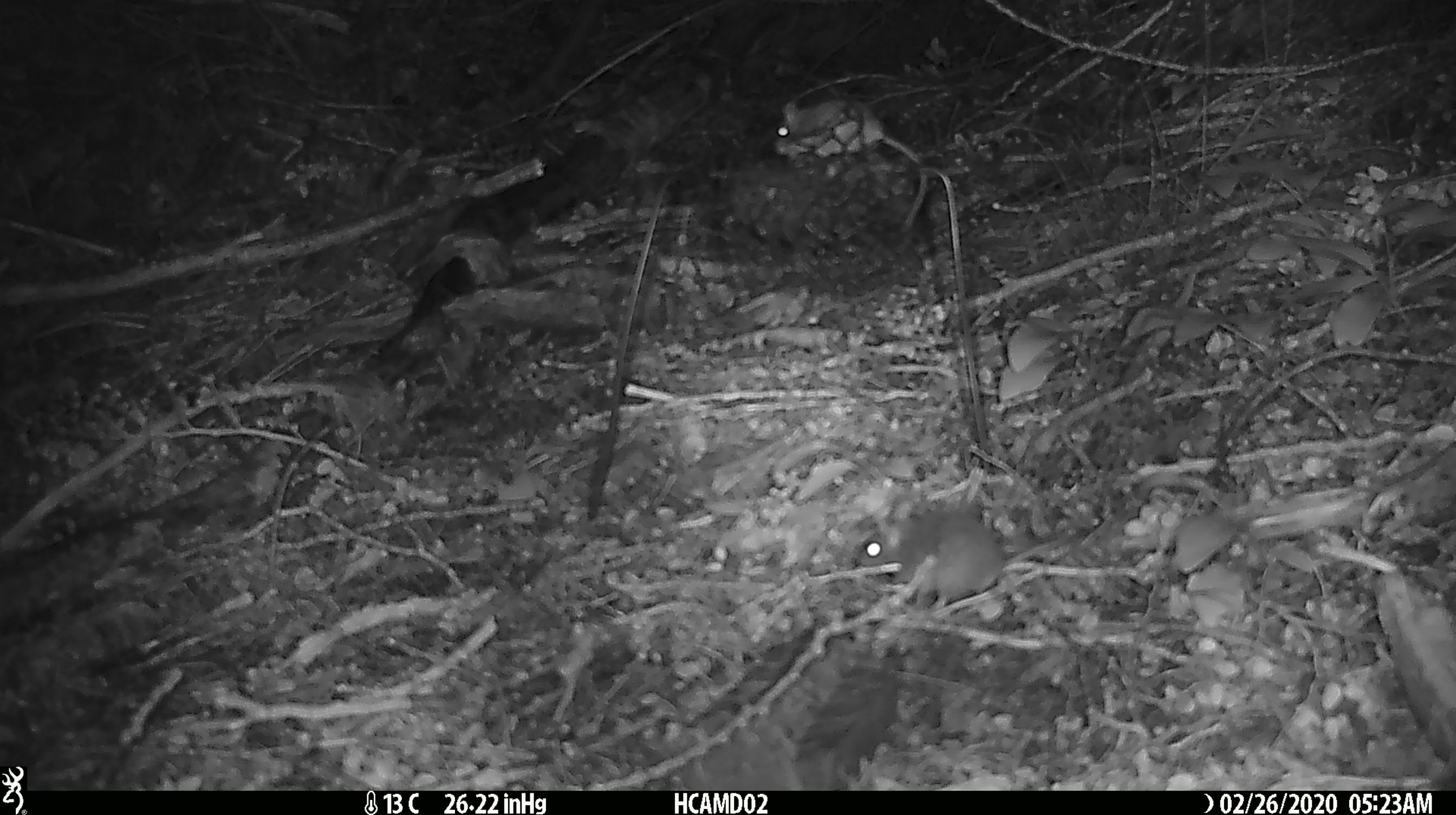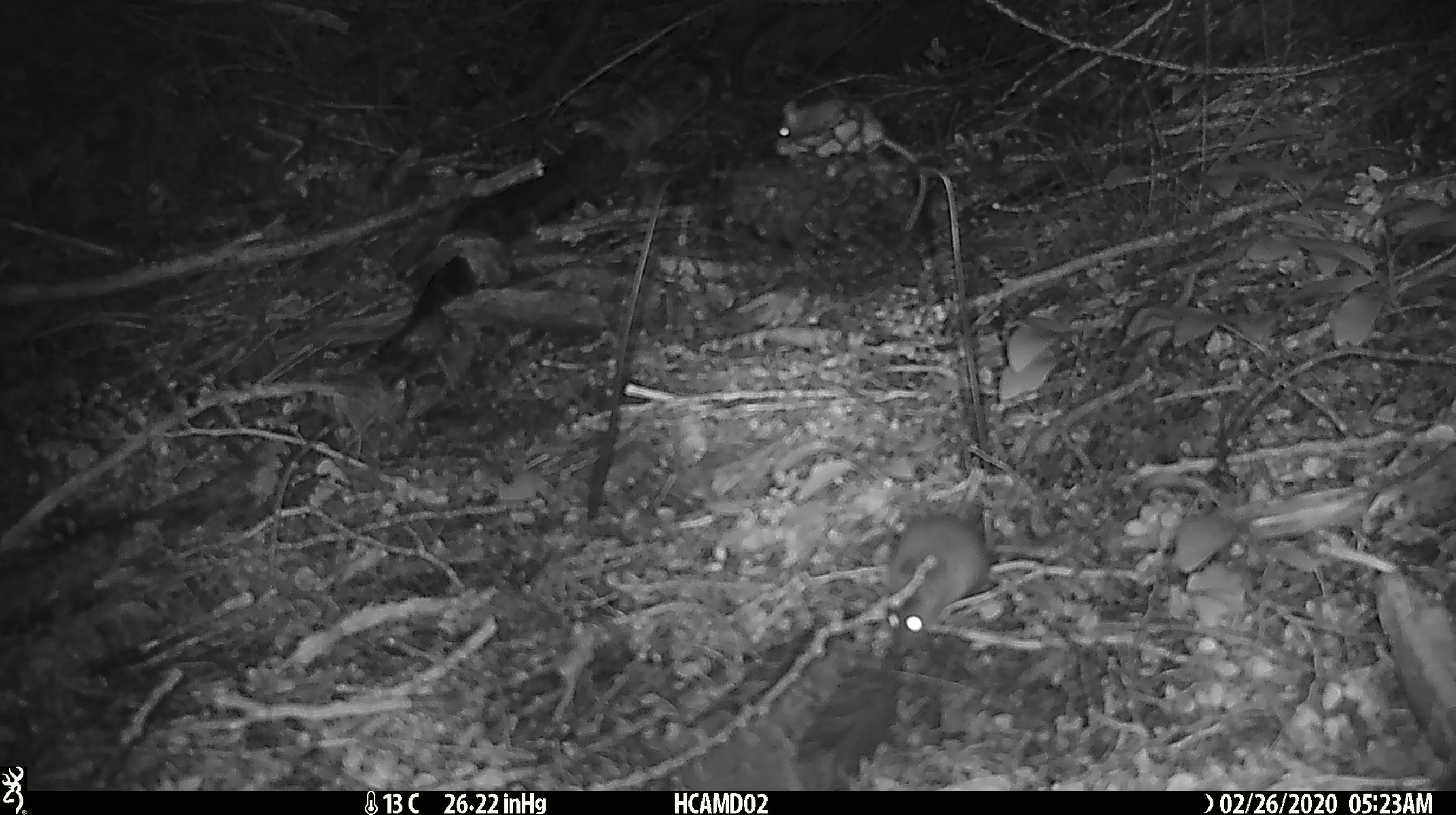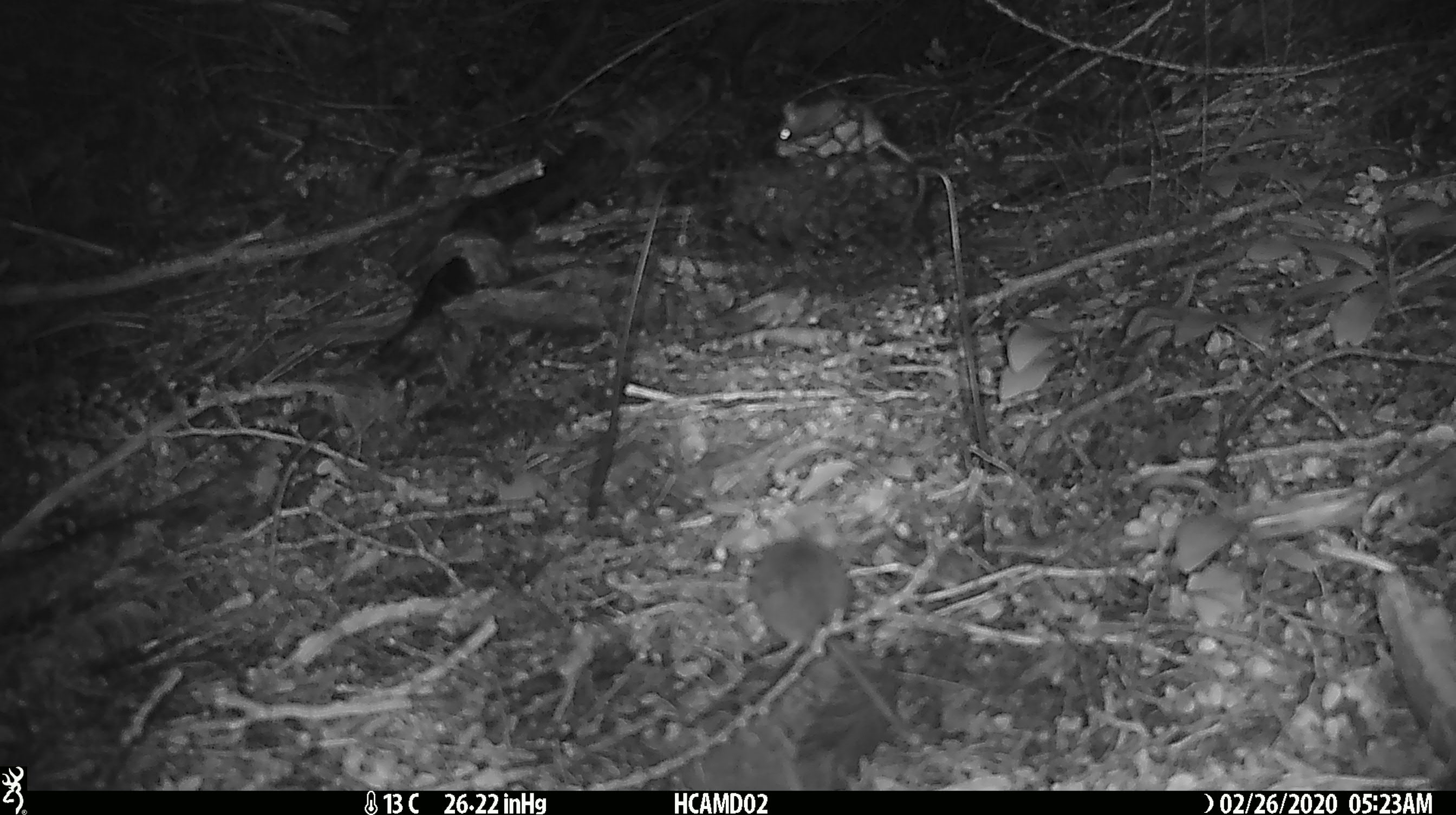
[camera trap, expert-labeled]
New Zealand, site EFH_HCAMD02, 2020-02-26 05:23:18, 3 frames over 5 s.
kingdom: Animalia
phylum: Chordata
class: Mammalia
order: Rodentia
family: Muridae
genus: Mus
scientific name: Mus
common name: mouse